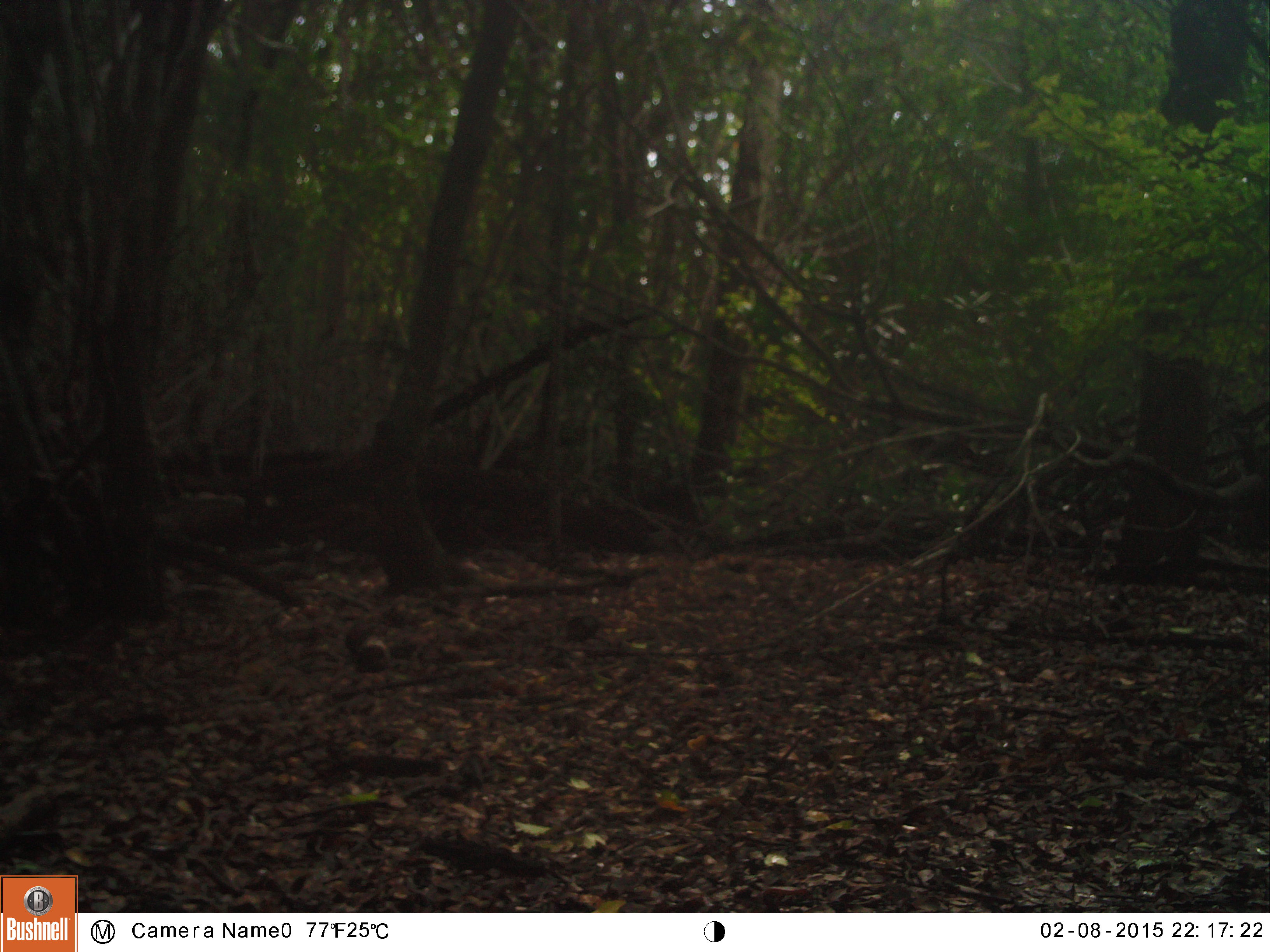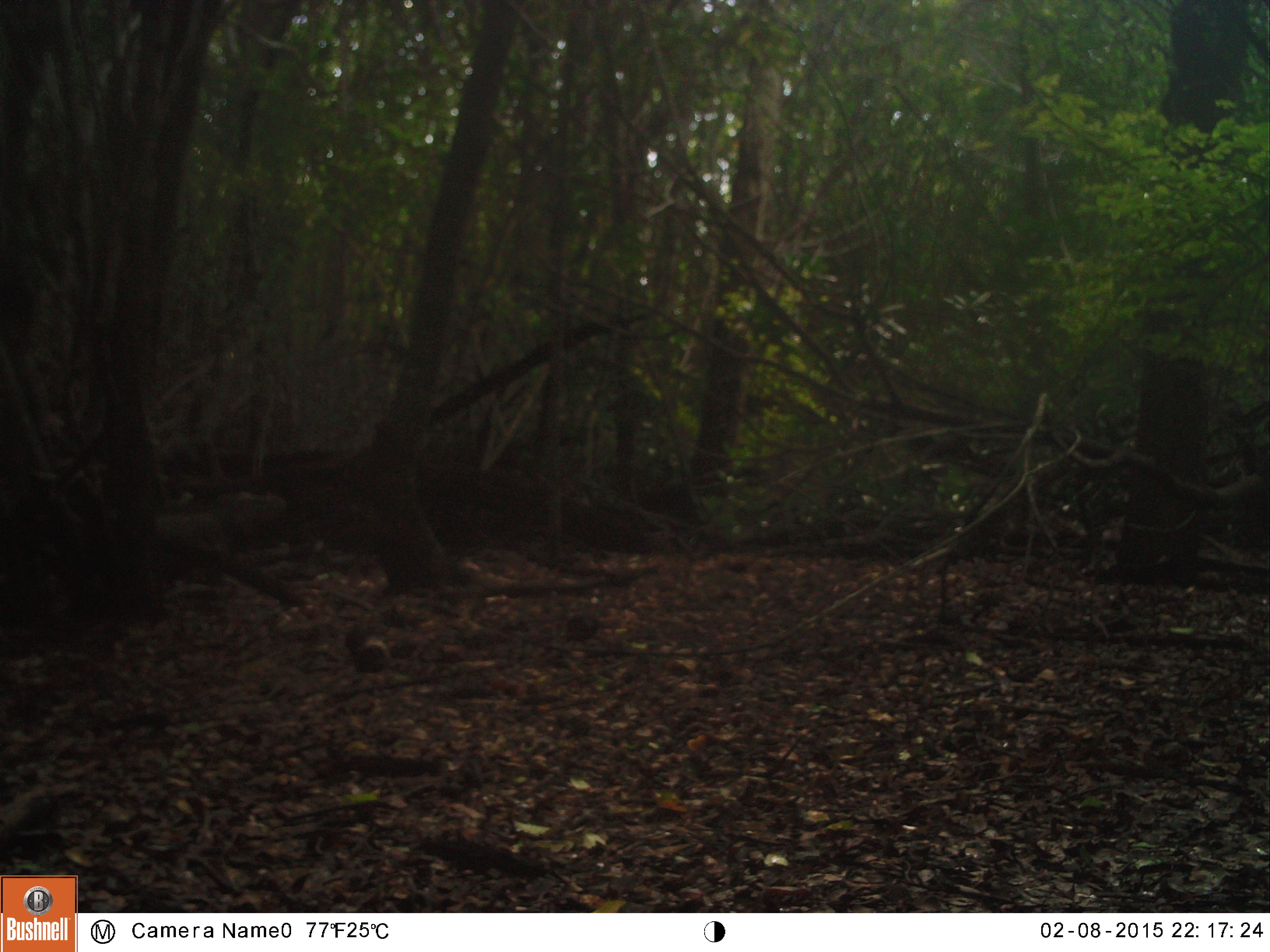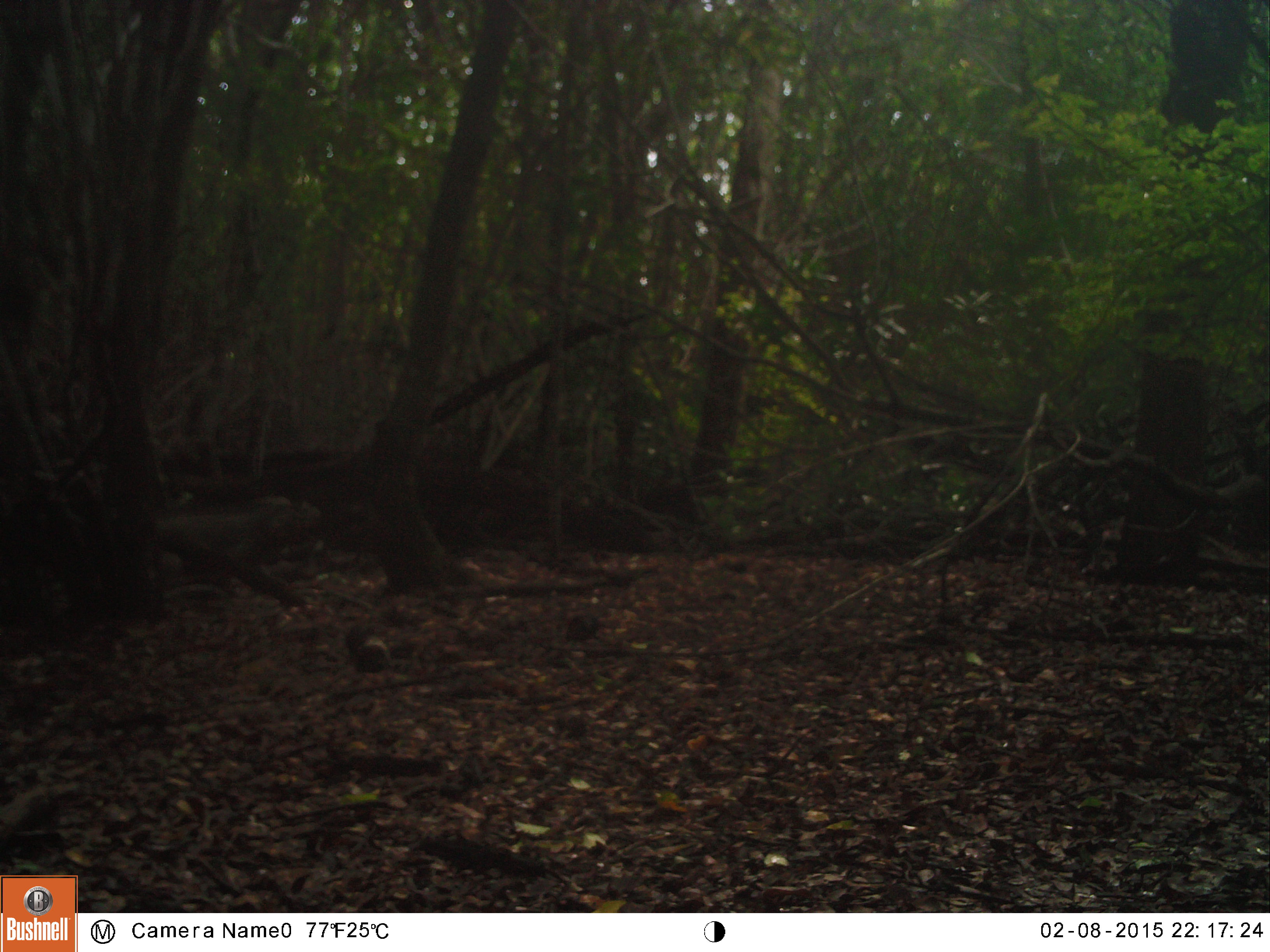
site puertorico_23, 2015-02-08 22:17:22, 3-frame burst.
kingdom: Animalia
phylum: Chordata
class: Reptilia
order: Squamata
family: Iguanidae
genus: Iguana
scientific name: Iguana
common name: typical iguanas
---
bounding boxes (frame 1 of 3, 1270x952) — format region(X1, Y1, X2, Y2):
iguana: region(149, 483, 251, 530)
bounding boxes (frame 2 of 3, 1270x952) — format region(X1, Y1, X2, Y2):
iguana: region(151, 479, 298, 544)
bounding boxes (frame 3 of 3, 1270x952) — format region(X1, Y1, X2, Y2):
iguana: region(156, 492, 324, 538)